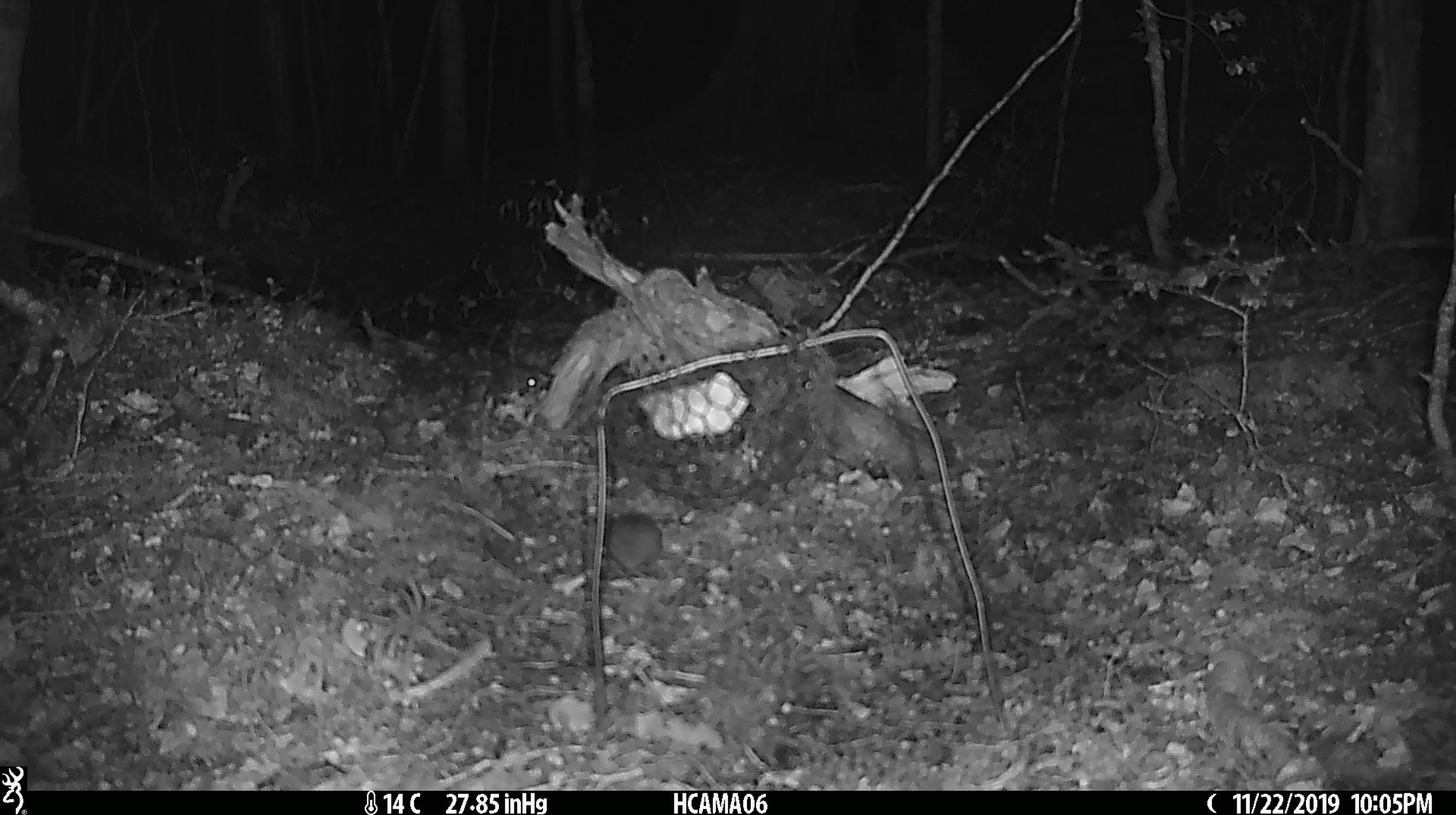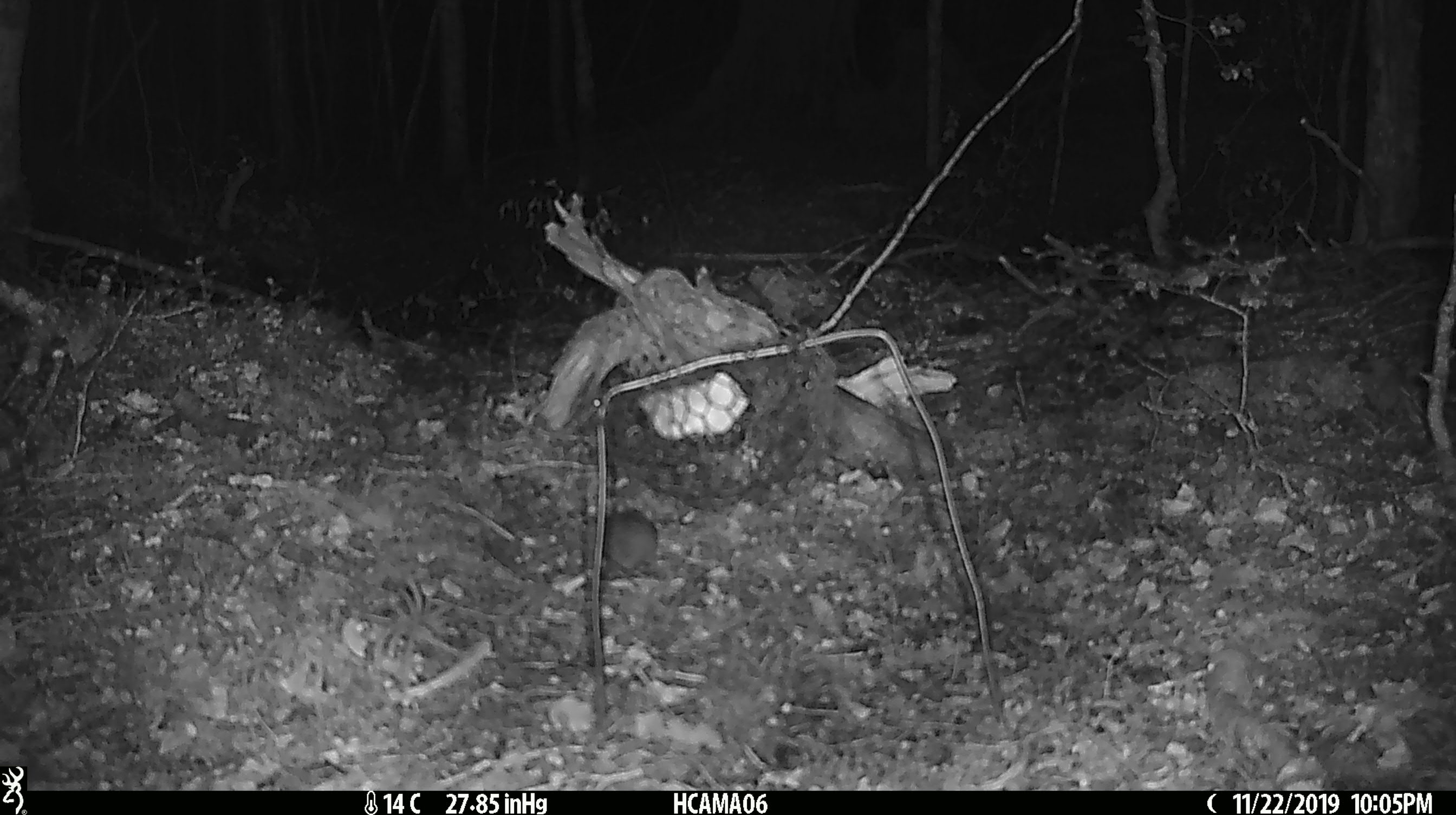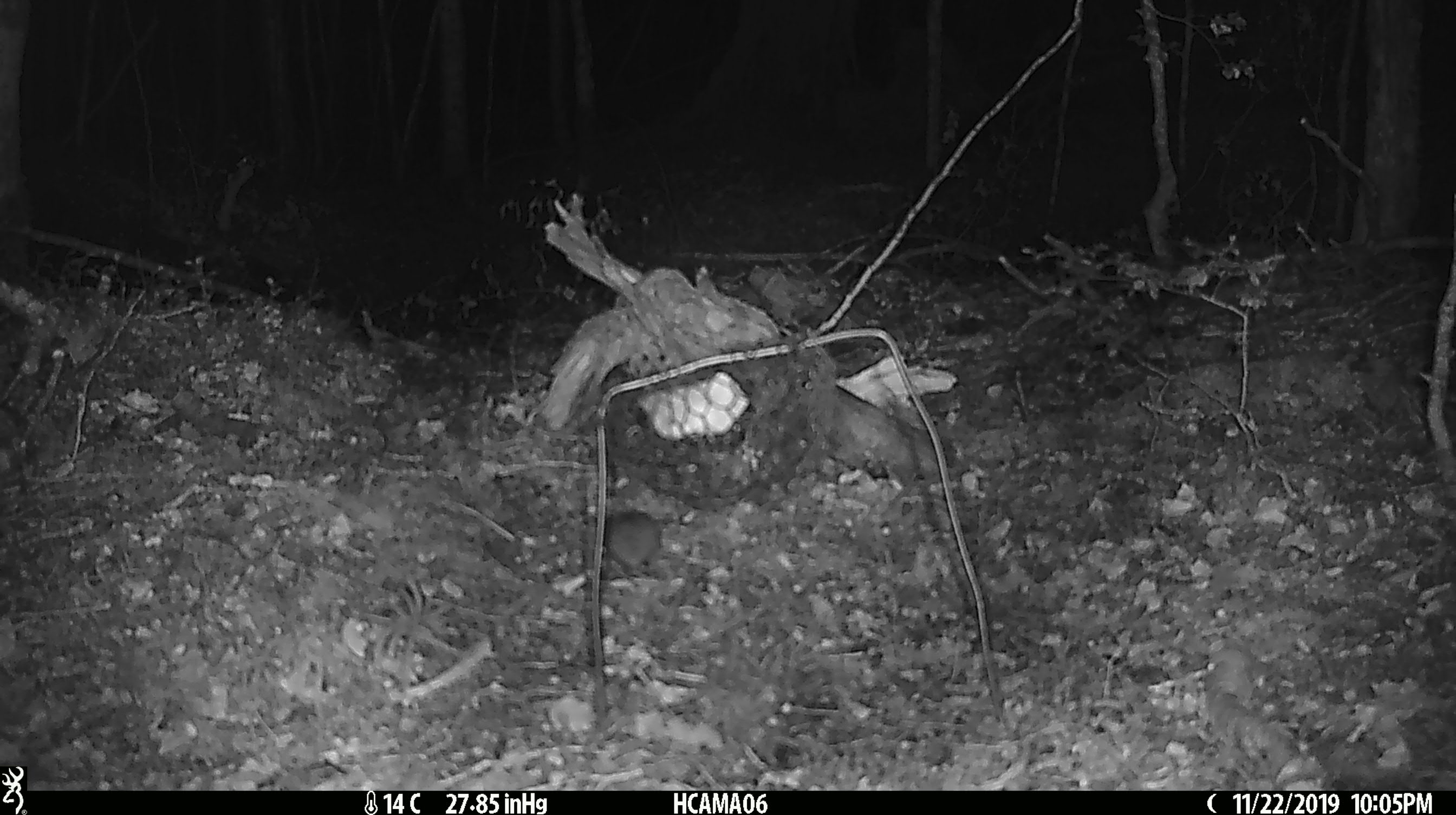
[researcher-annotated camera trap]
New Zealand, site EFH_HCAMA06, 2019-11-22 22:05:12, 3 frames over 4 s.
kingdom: Animalia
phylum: Chordata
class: Mammalia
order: Rodentia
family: Muridae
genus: Mus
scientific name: Mus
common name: mouse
Mouse (Mus).